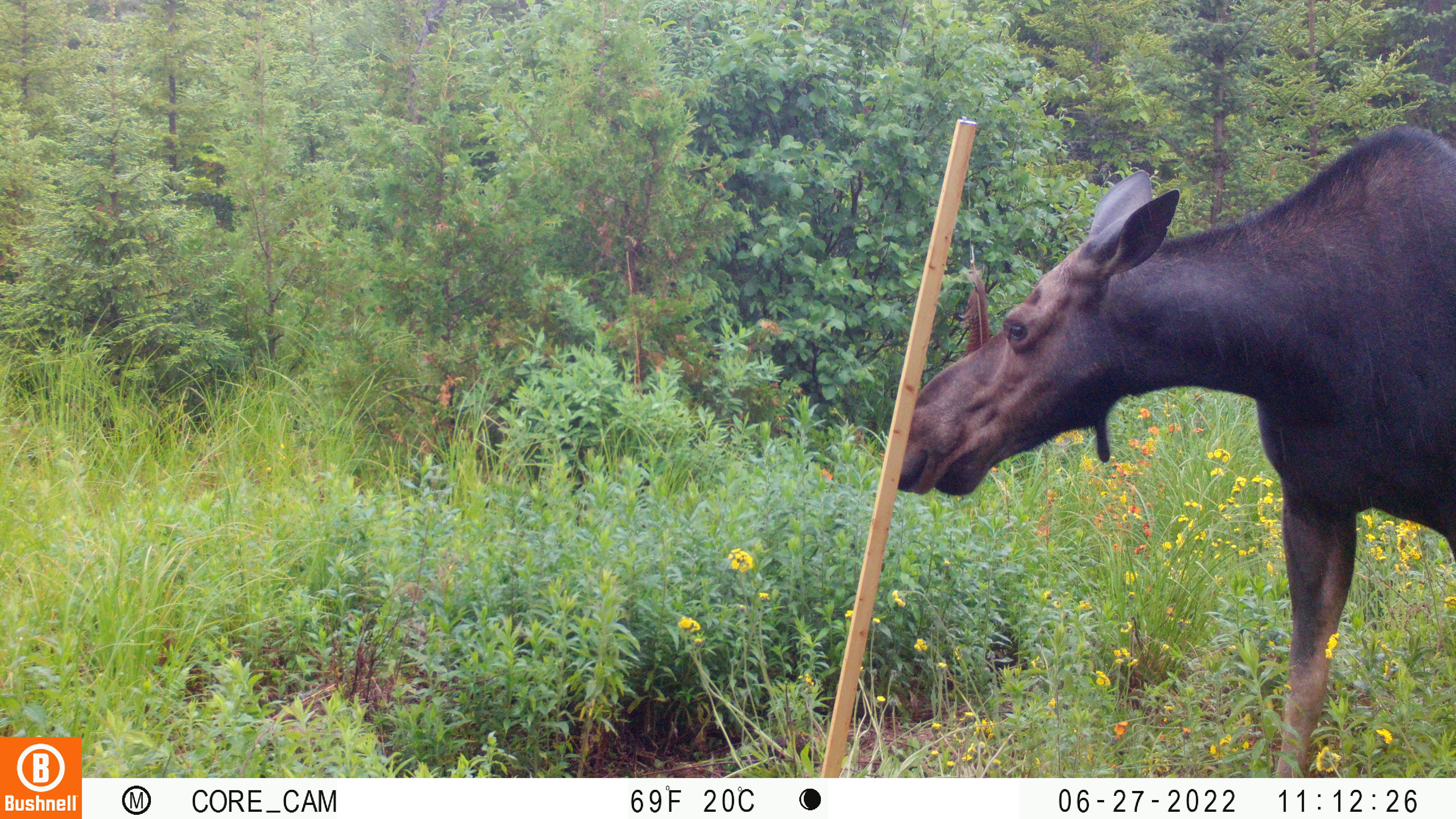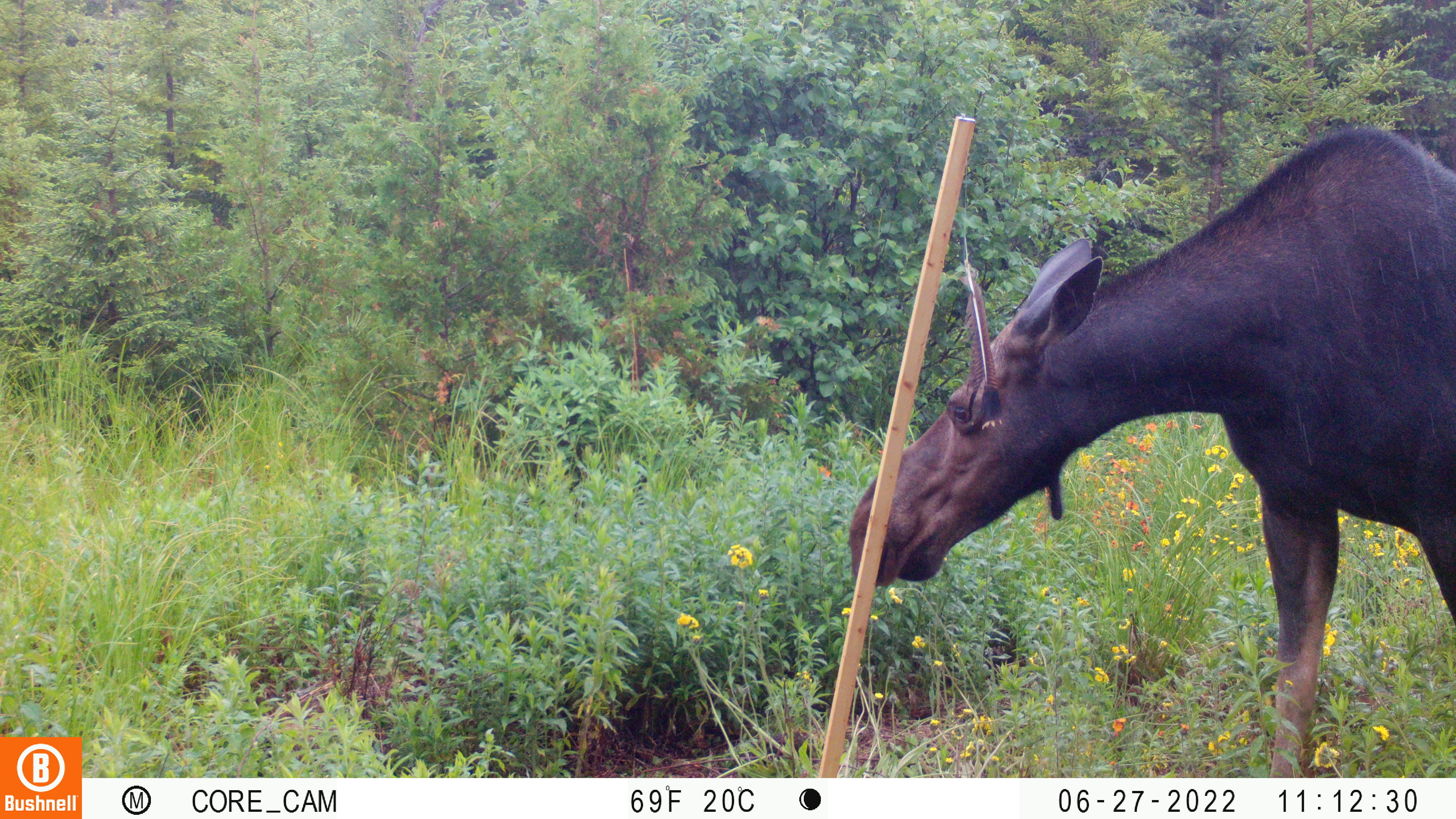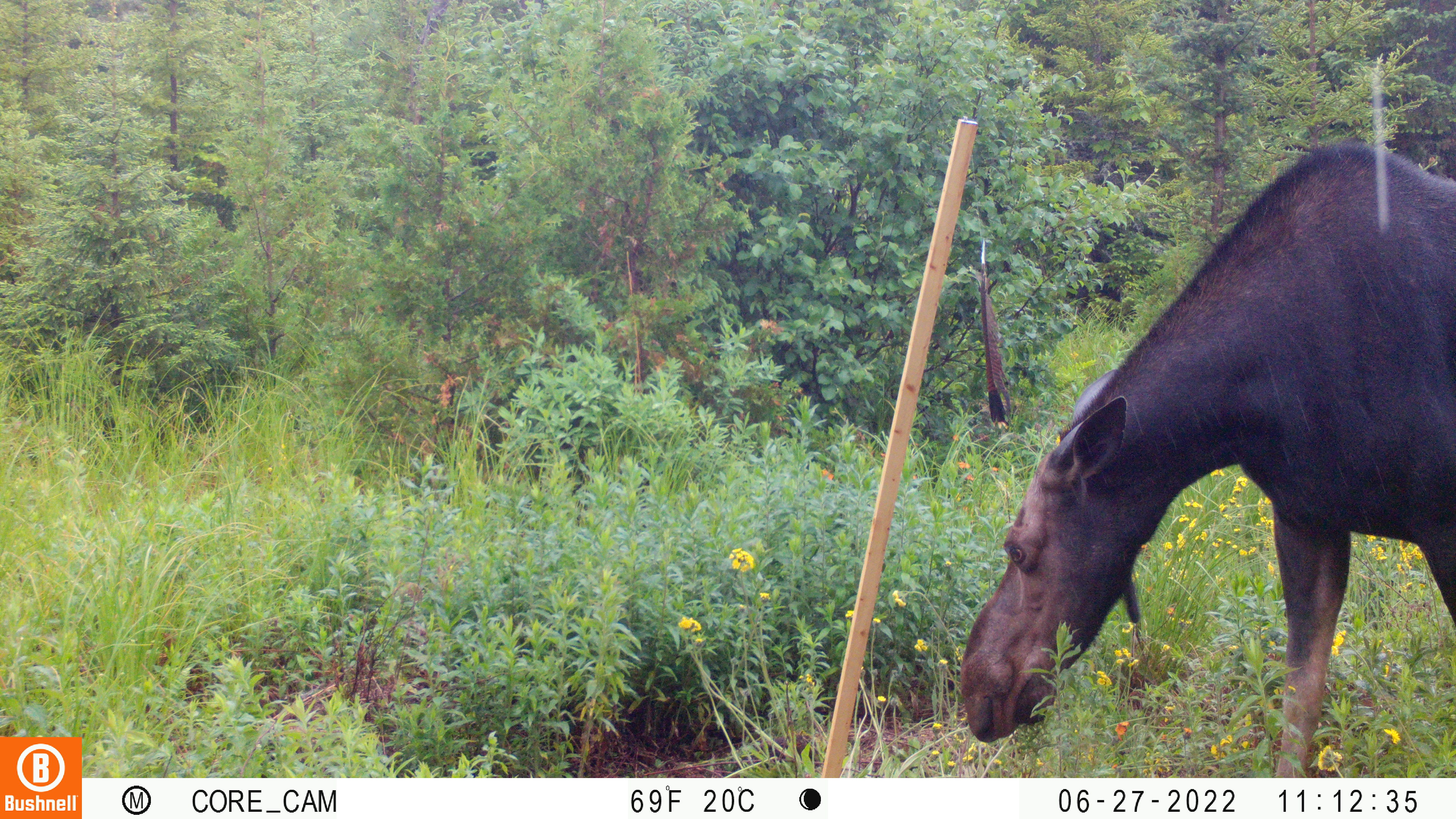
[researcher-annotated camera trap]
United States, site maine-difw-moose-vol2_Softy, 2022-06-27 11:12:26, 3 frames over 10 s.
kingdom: Animalia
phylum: Chordata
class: Mammalia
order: Artiodactyla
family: Cervidae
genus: Alces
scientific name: Alces alces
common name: moose